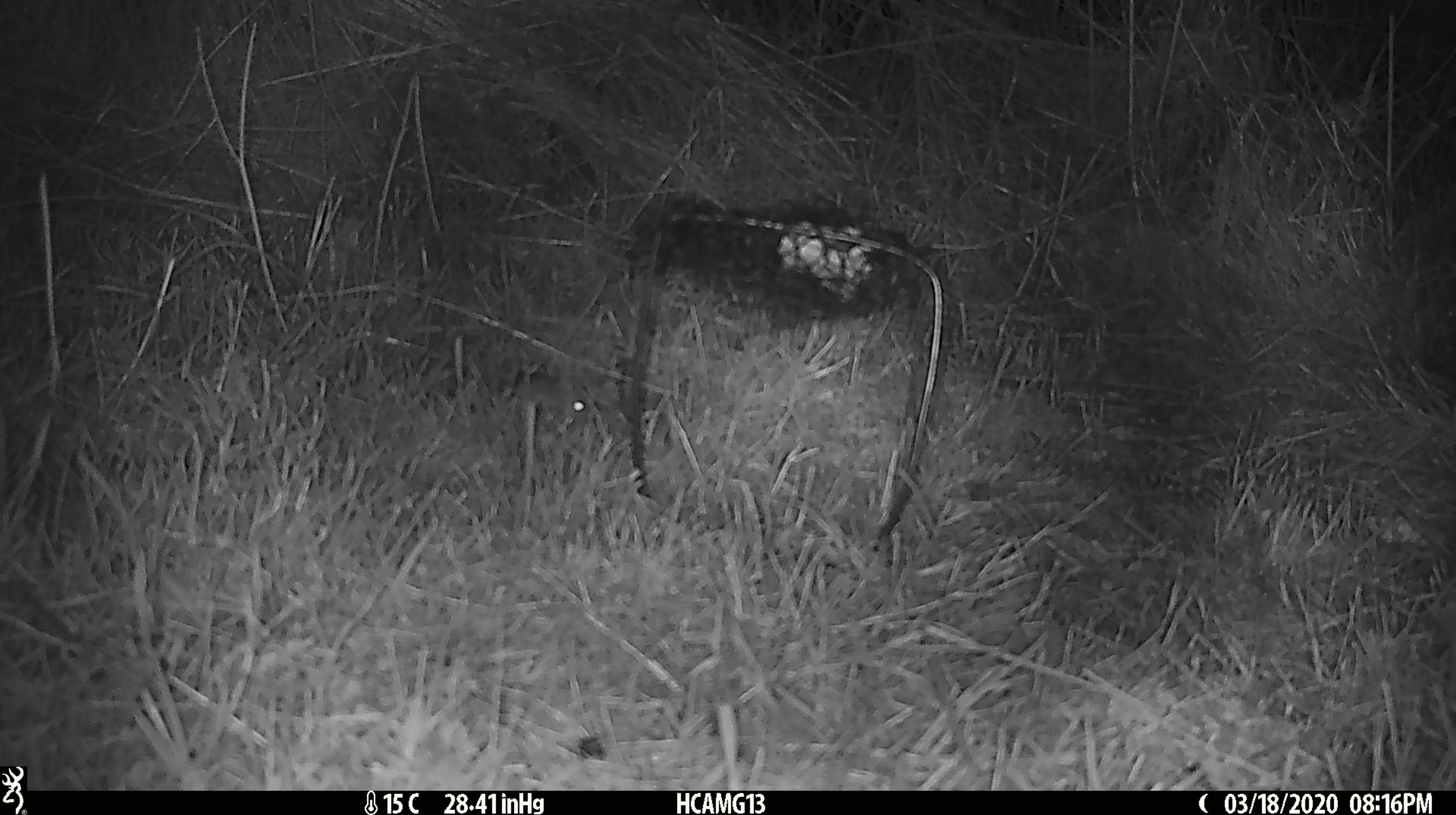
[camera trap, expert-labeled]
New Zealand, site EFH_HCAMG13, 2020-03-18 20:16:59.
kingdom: Animalia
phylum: Chordata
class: Mammalia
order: Rodentia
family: Muridae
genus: Mus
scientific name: Mus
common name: mouse